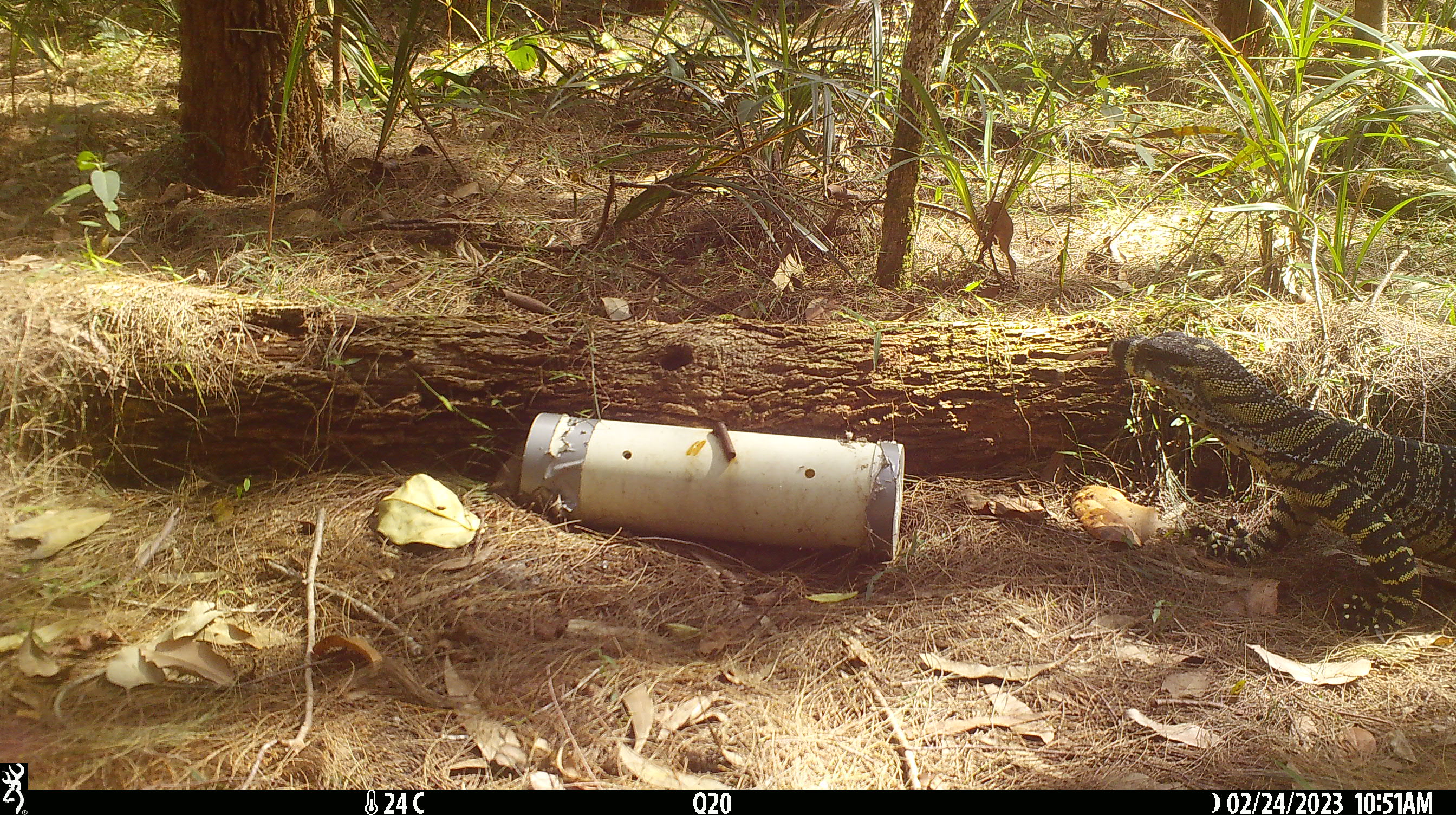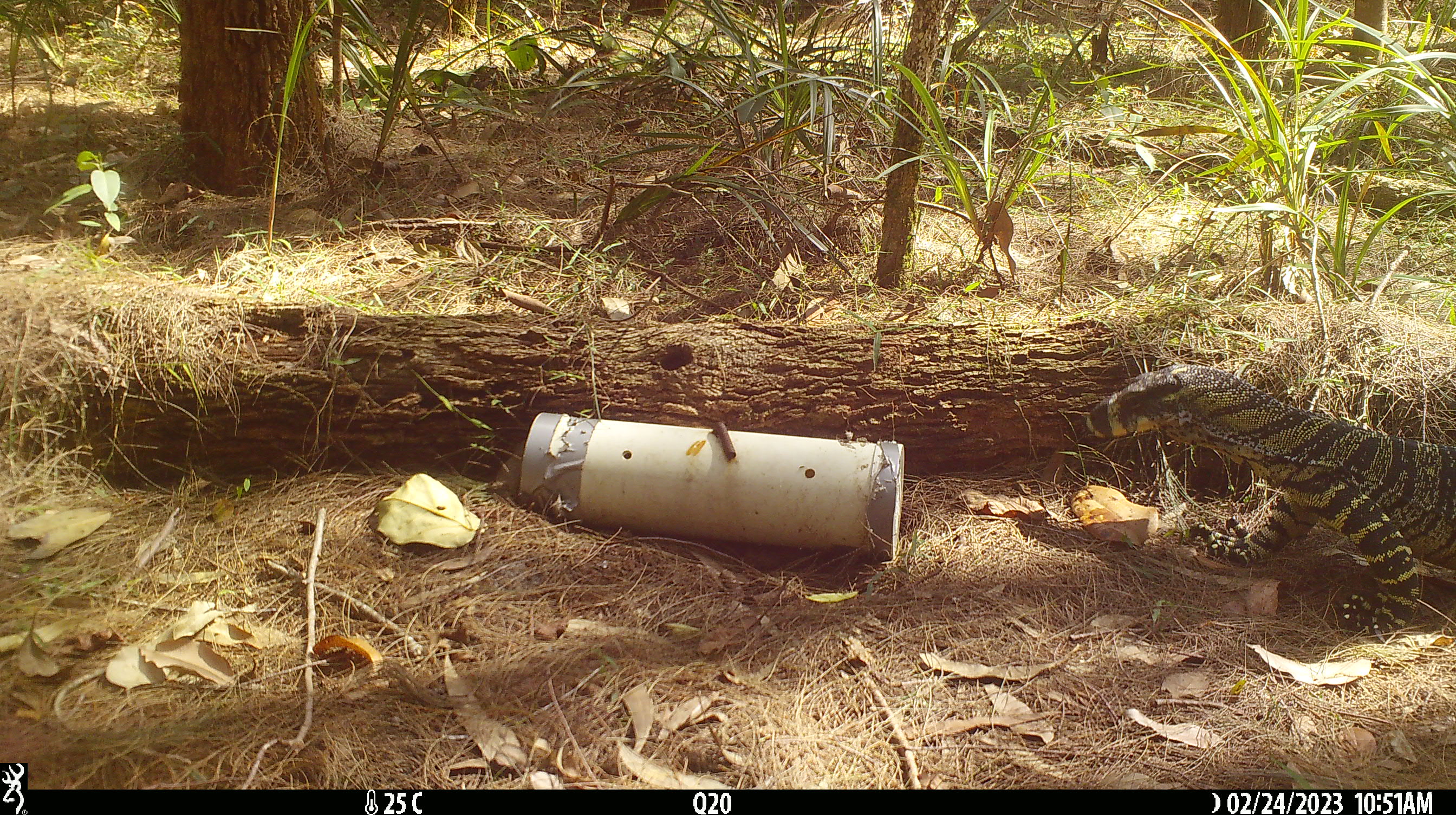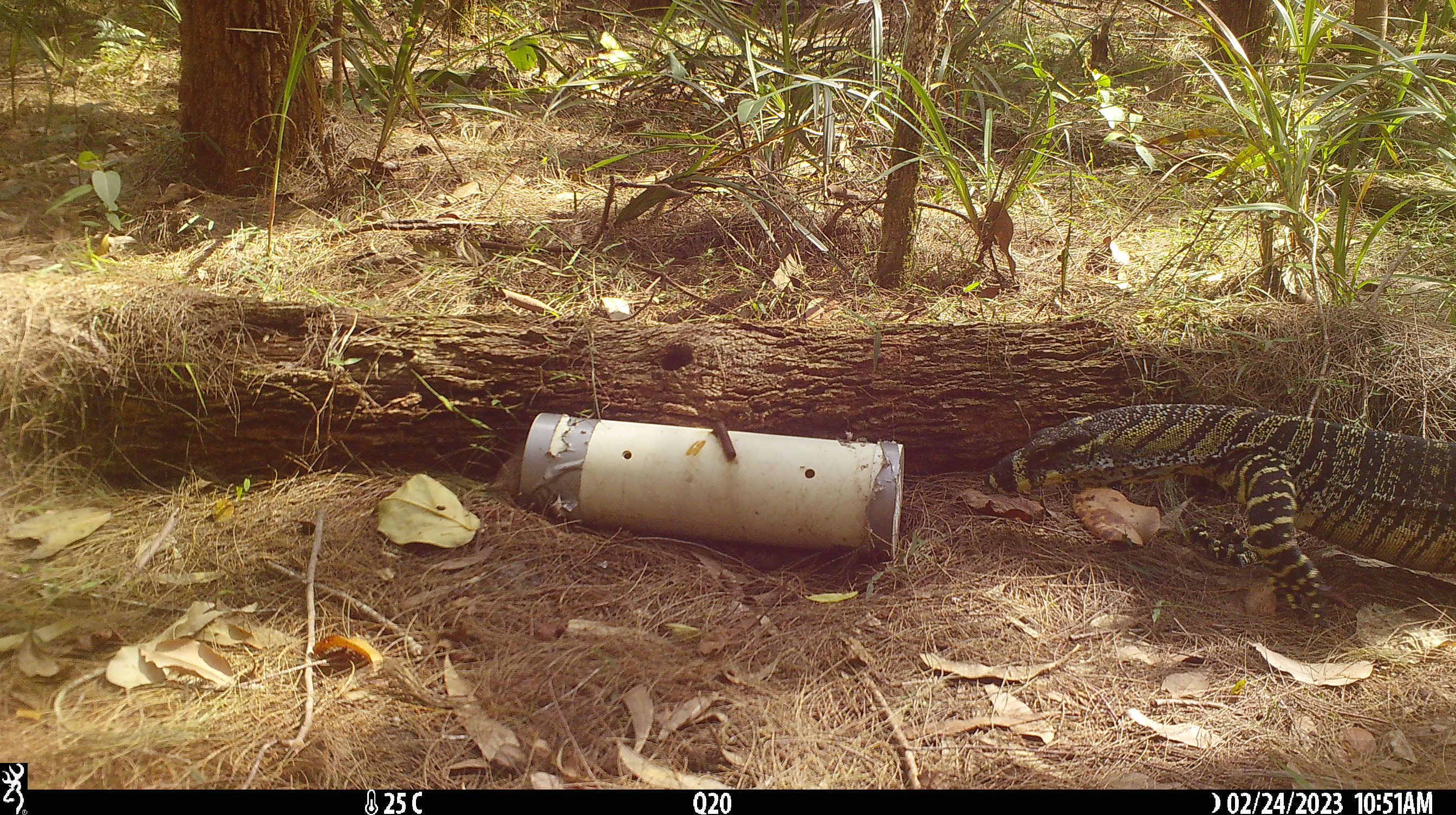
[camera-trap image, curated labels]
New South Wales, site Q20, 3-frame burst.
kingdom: Animalia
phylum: Chordata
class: Reptilia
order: Squamata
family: Varanidae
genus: Varanus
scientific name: Varanus varius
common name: lace monitor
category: goanna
Goanna (lace monitor) (Varanus varius).